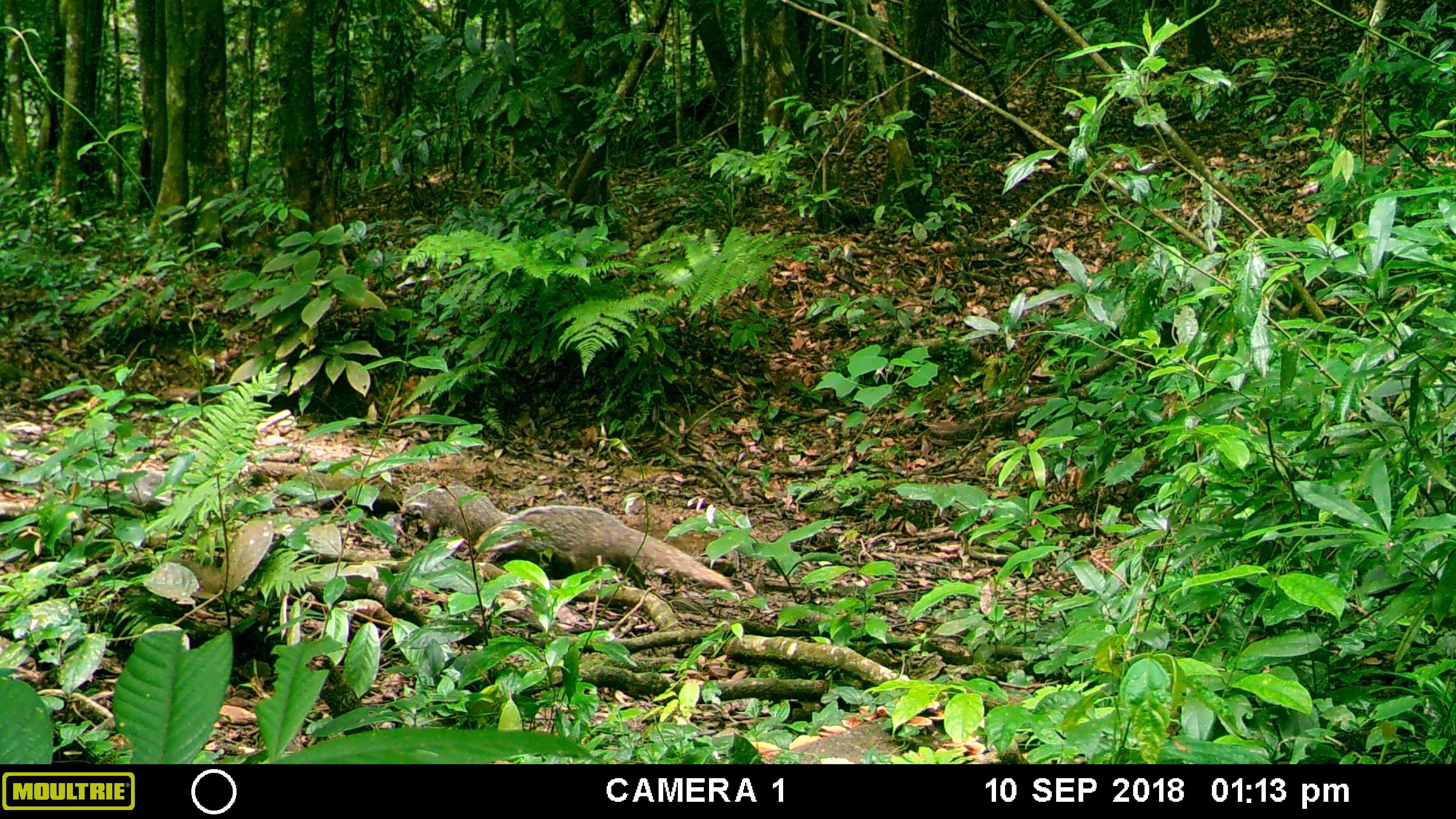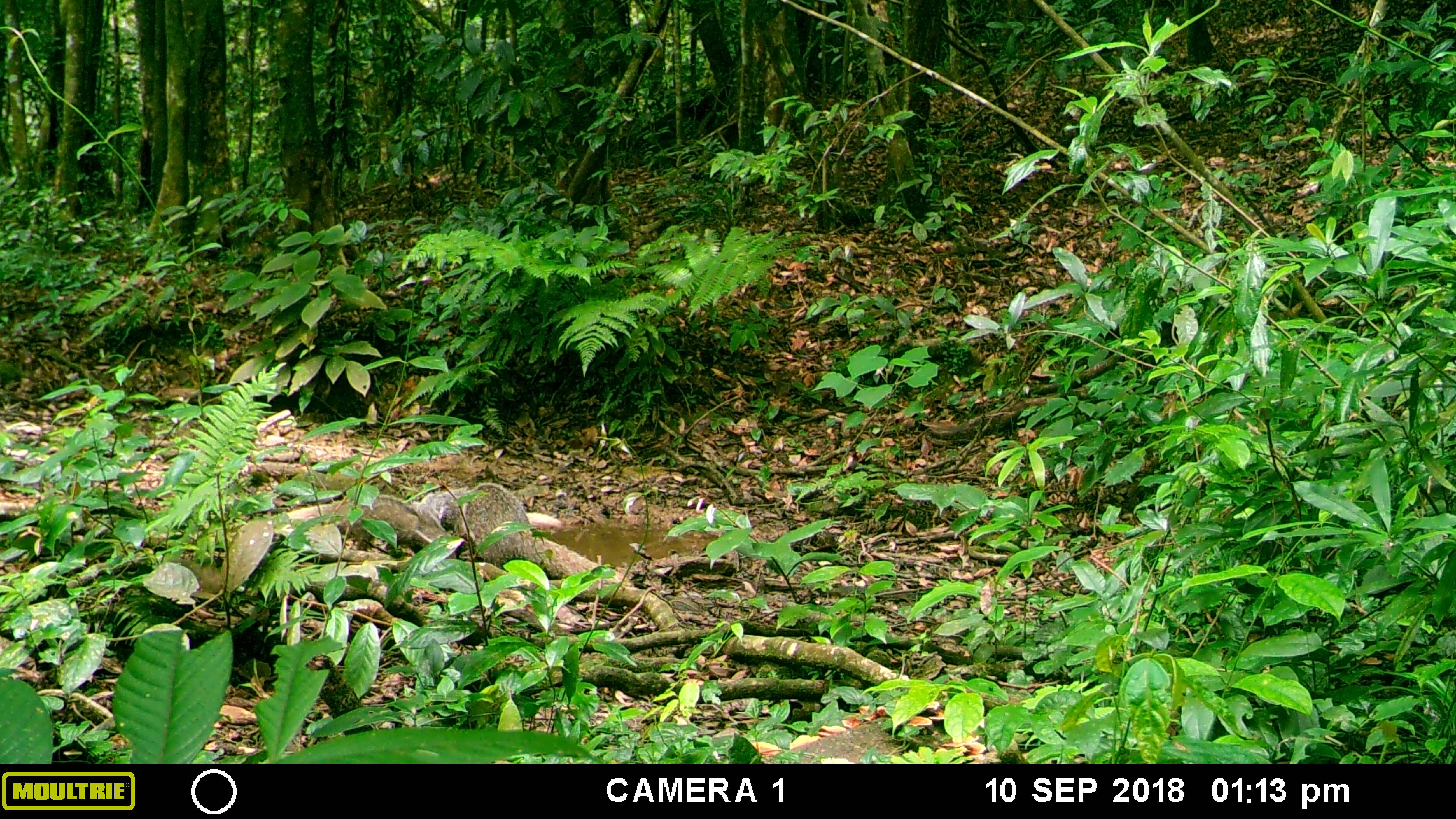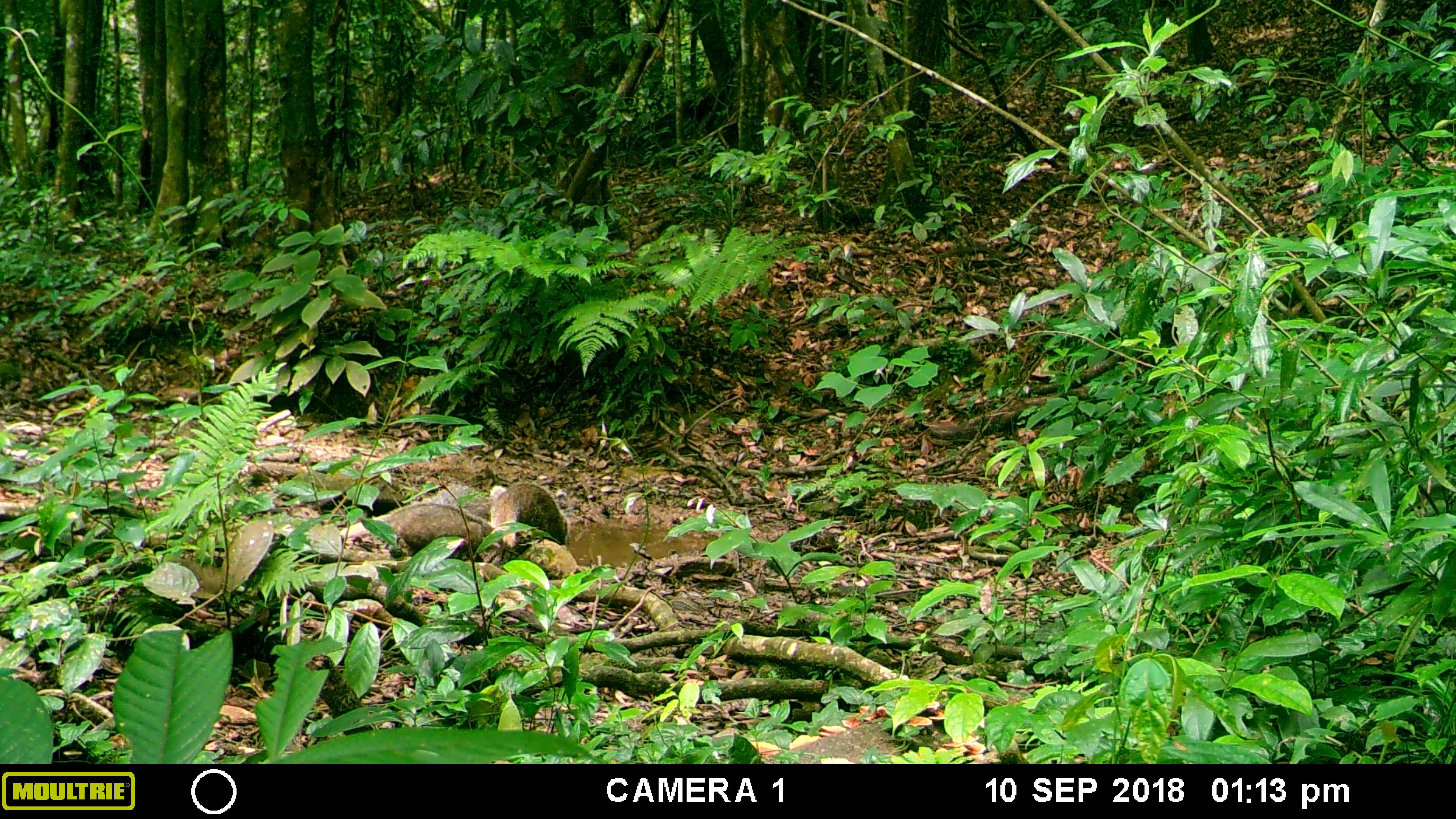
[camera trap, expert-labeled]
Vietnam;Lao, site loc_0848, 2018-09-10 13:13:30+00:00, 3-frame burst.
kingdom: Animalia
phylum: Chordata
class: Mammalia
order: Carnivora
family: Herpestidae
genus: Urva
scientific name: Urva urva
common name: crab-eating mongoose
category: crab eating mongoose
Crab eating mongoose (crab-eating mongoose) (Urva urva). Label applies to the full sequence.